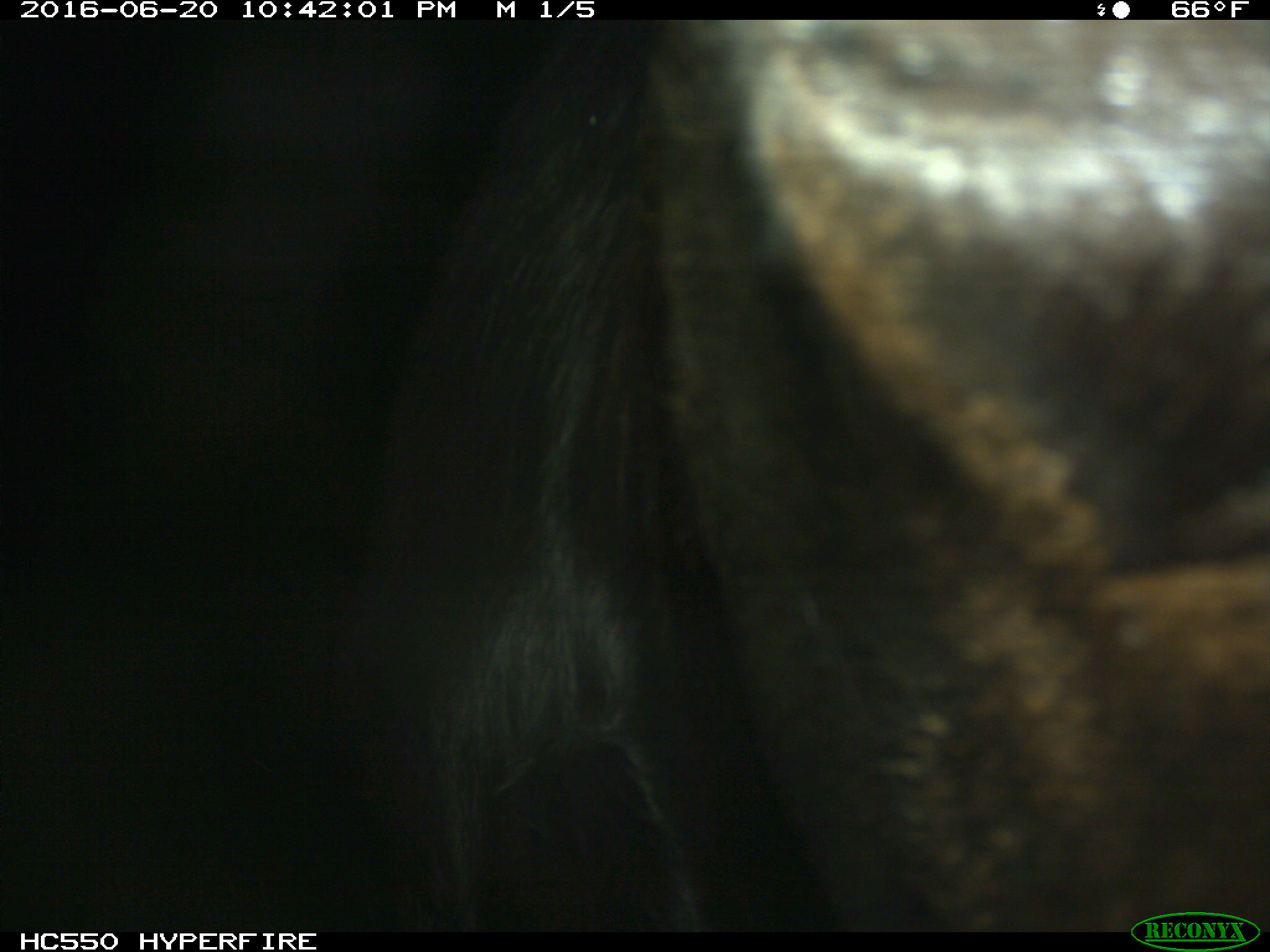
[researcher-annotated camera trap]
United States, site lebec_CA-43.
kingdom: Animalia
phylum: Chordata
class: Mammalia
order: Artiodactyla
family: Bovidae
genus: Bos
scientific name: Bos taurus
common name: domestic cow